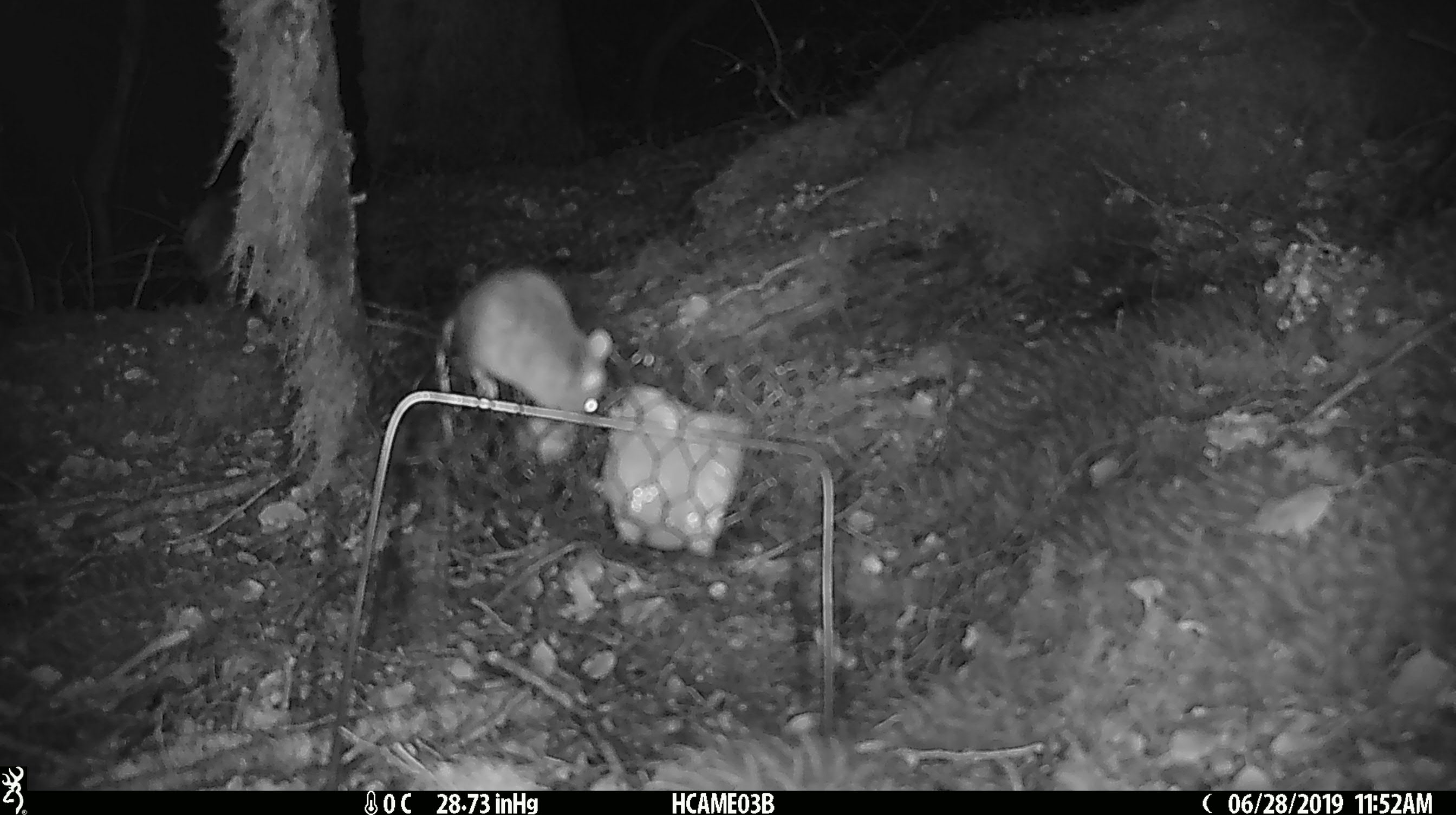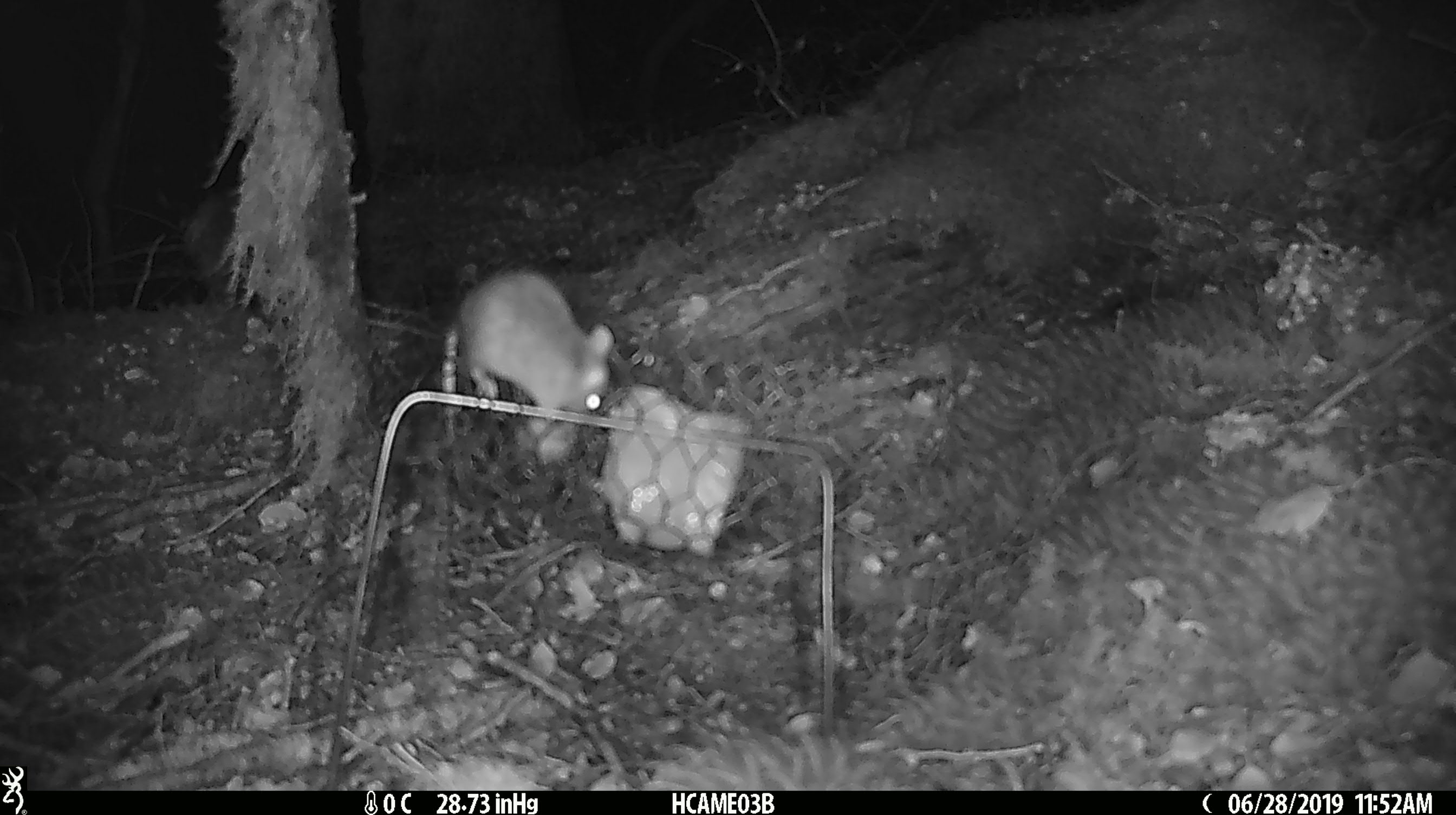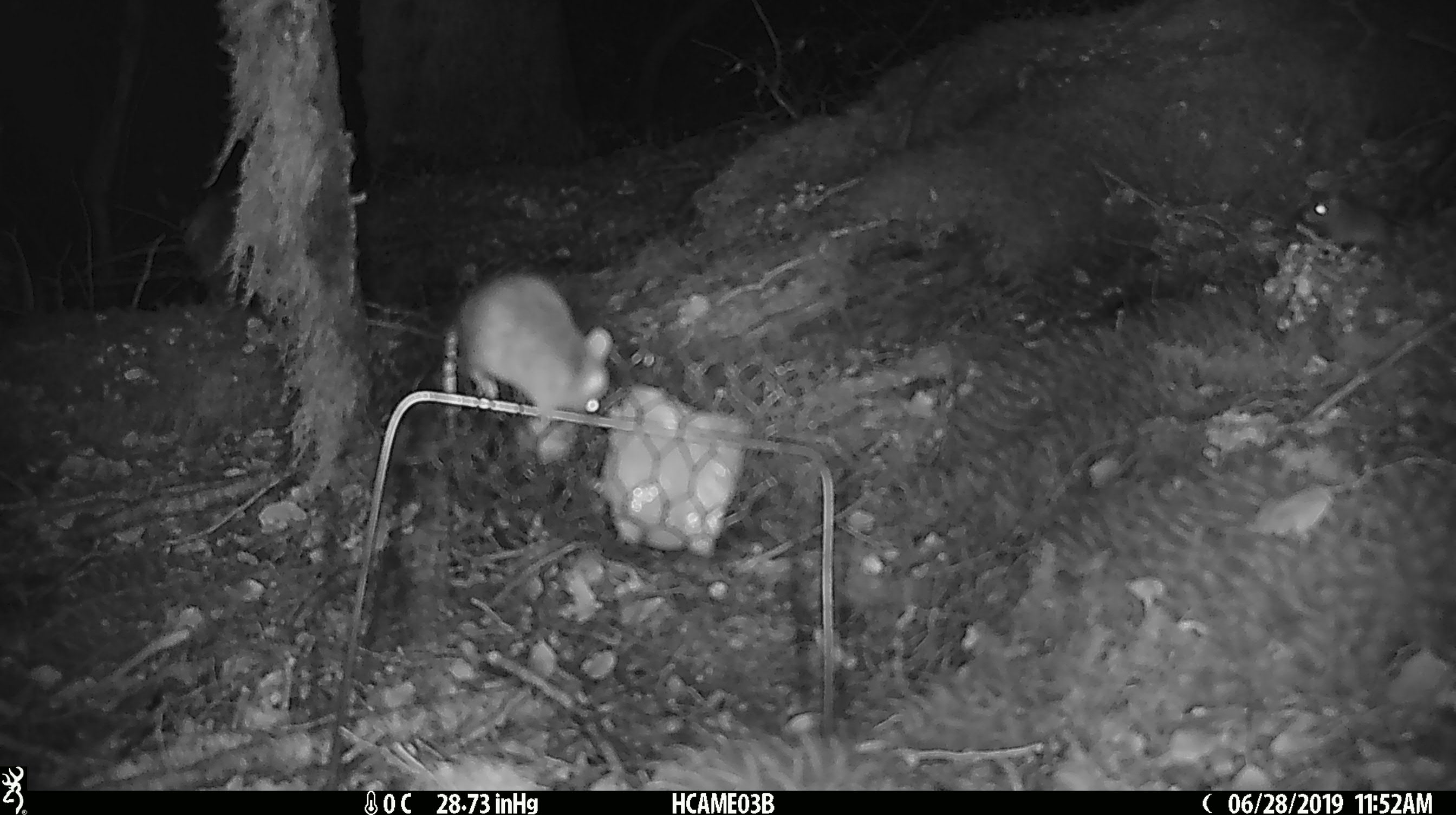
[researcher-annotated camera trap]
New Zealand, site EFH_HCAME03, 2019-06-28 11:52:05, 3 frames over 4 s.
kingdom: Animalia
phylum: Chordata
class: Mammalia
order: Rodentia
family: Muridae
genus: Mus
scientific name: Mus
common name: mouse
Mouse (Mus).